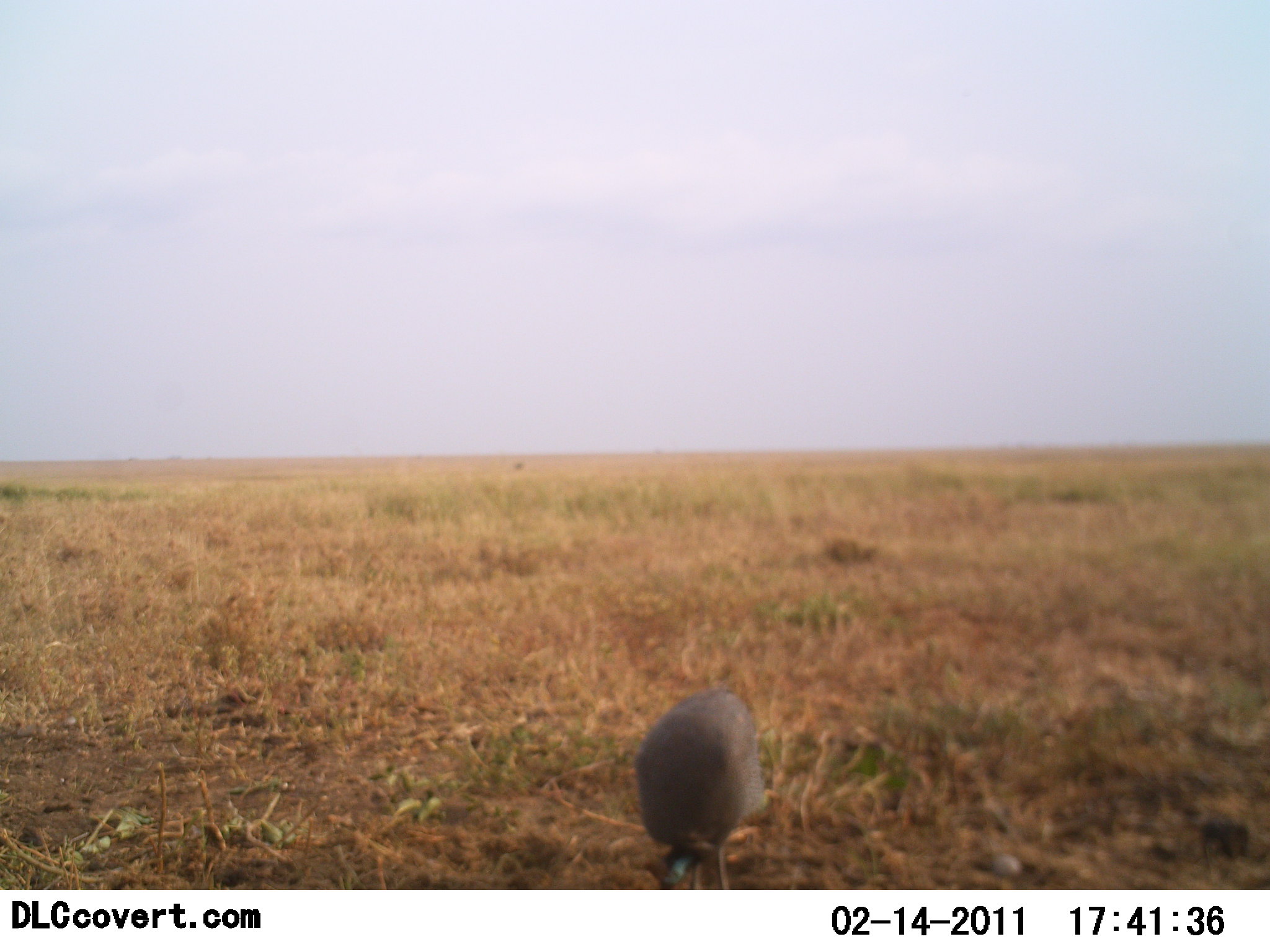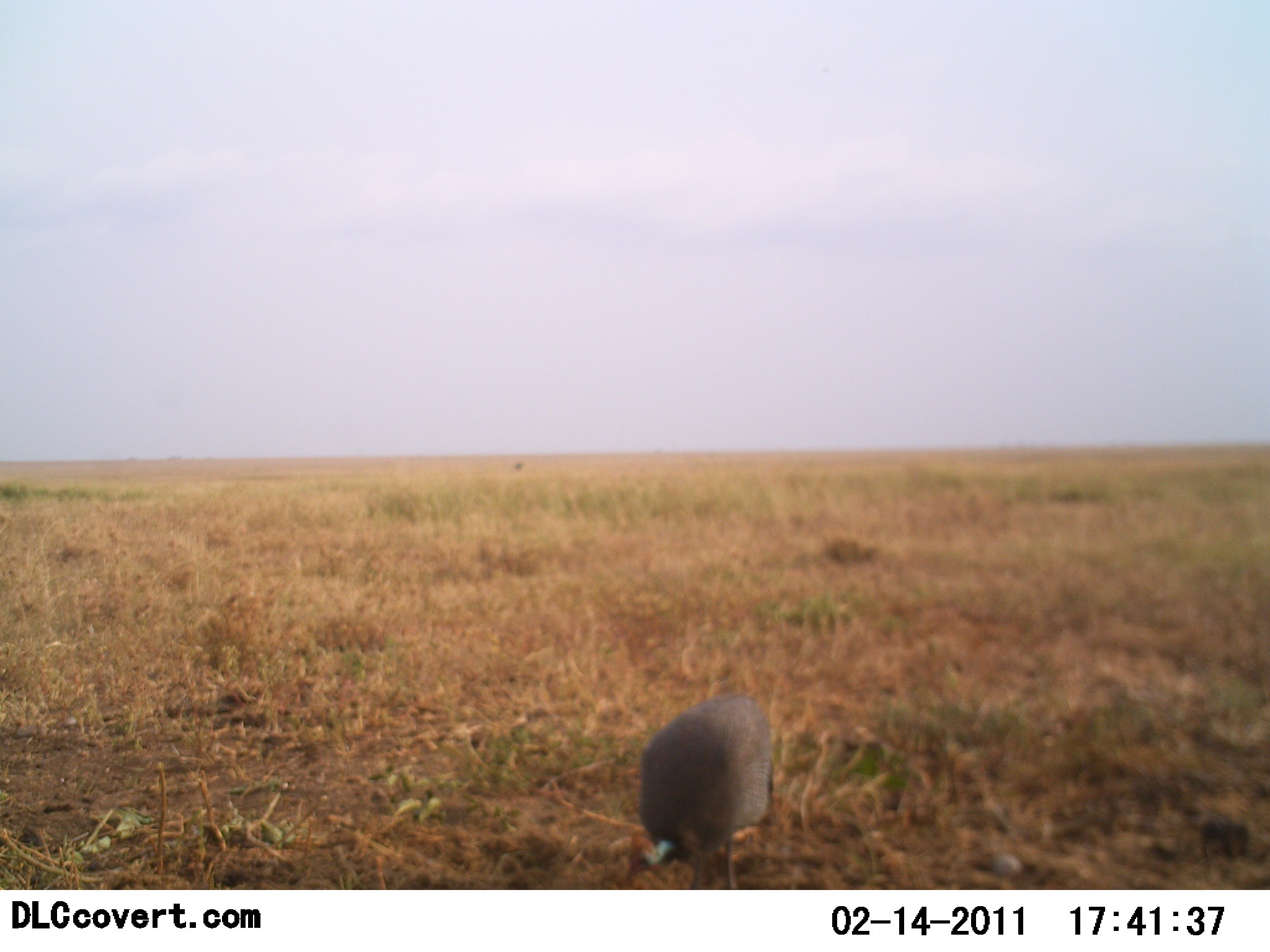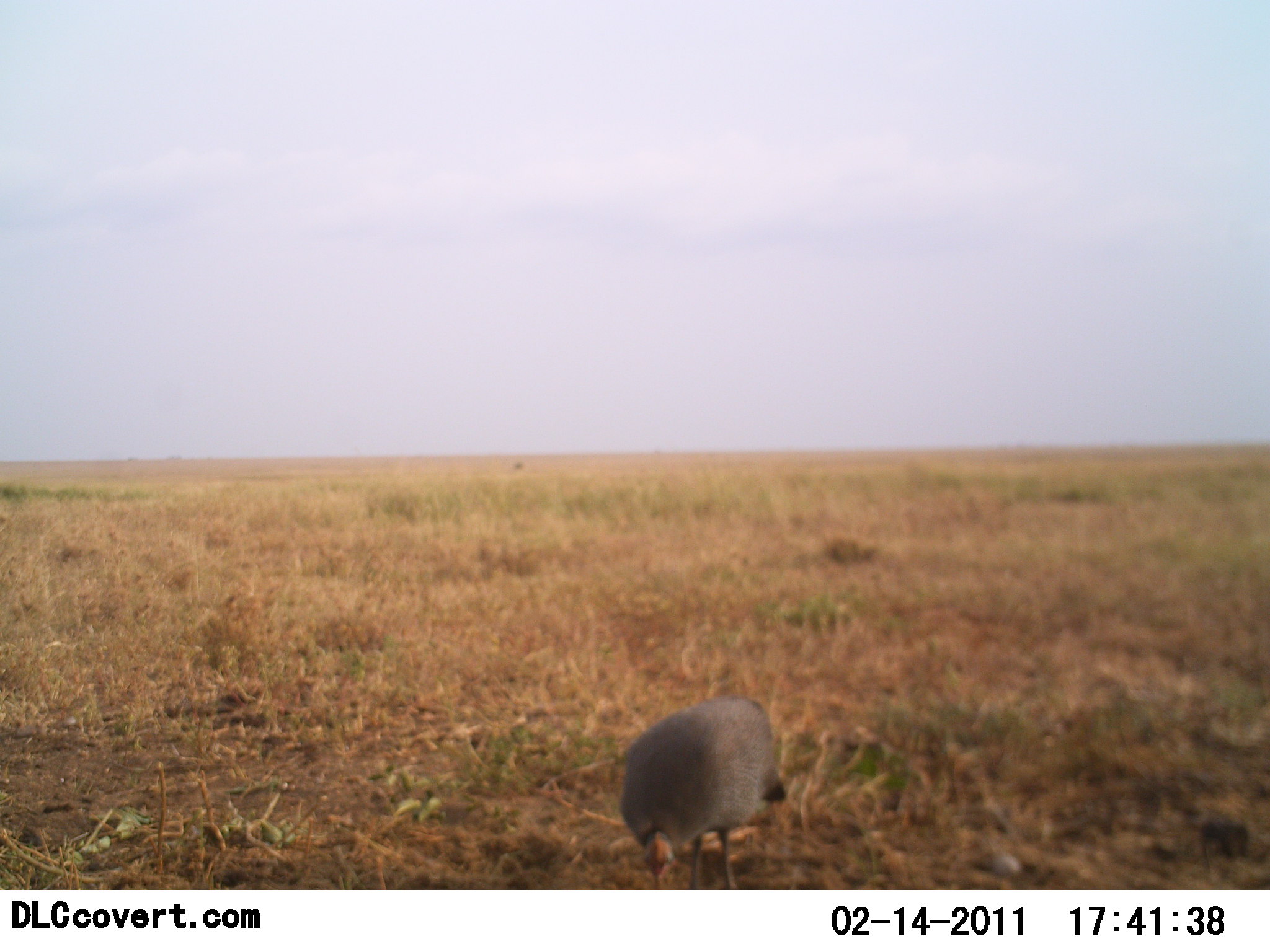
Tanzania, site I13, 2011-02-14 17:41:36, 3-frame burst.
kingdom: Animalia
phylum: Chordata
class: Aves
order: Galliformes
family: Numididae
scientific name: Numididae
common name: guinea fowl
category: guineafowl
Guineafowl (guinea fowl) (Numididae), count 1. Behavior (volunteer vote fractions): standing 25%, resting 0%, moving 8%, interacting 0%. Young present (vote fraction): 0%. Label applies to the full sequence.